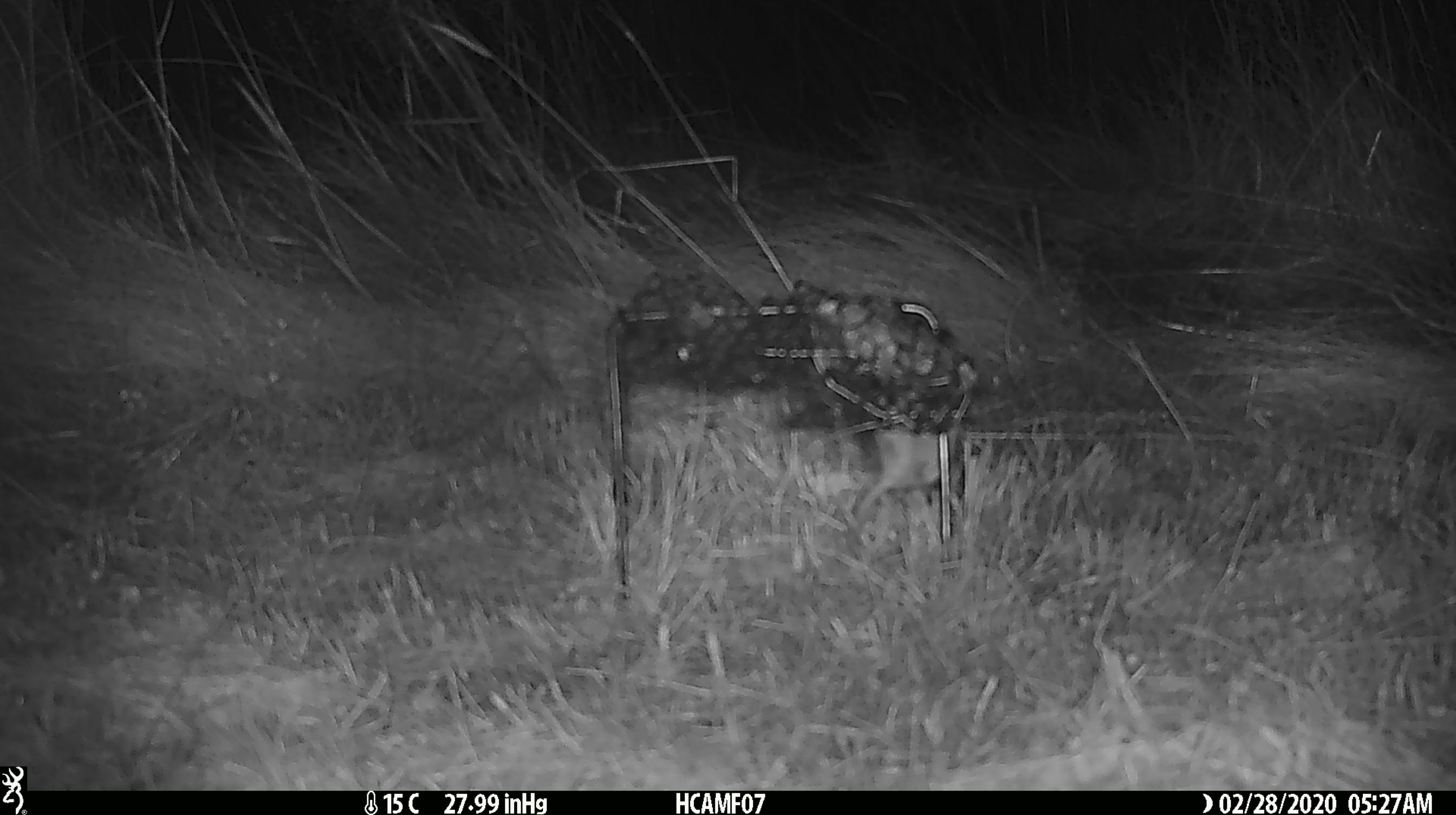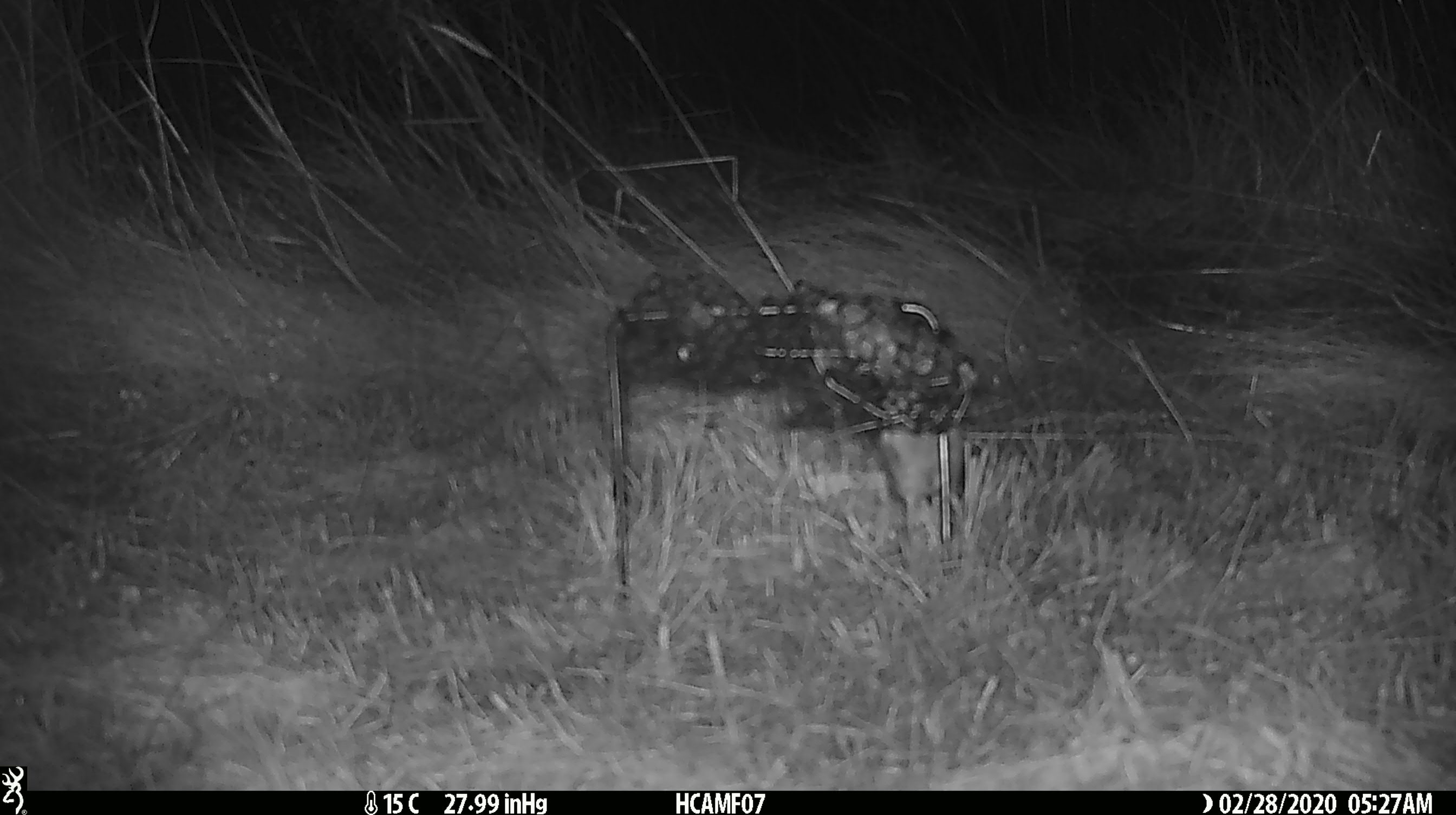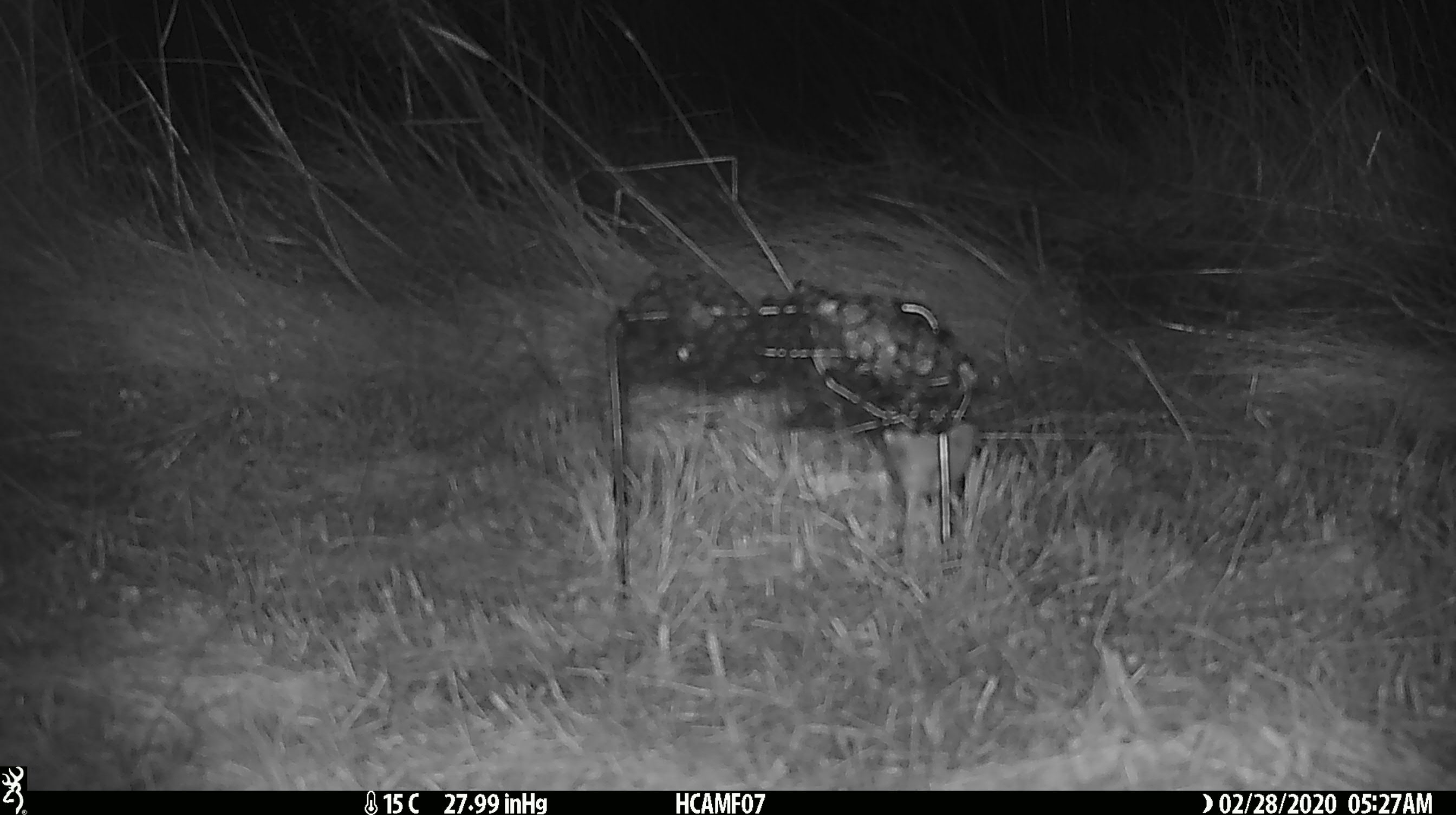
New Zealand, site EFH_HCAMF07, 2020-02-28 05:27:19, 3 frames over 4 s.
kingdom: Animalia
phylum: Chordata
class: Mammalia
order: Rodentia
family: Muridae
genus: Mus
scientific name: Mus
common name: mouse